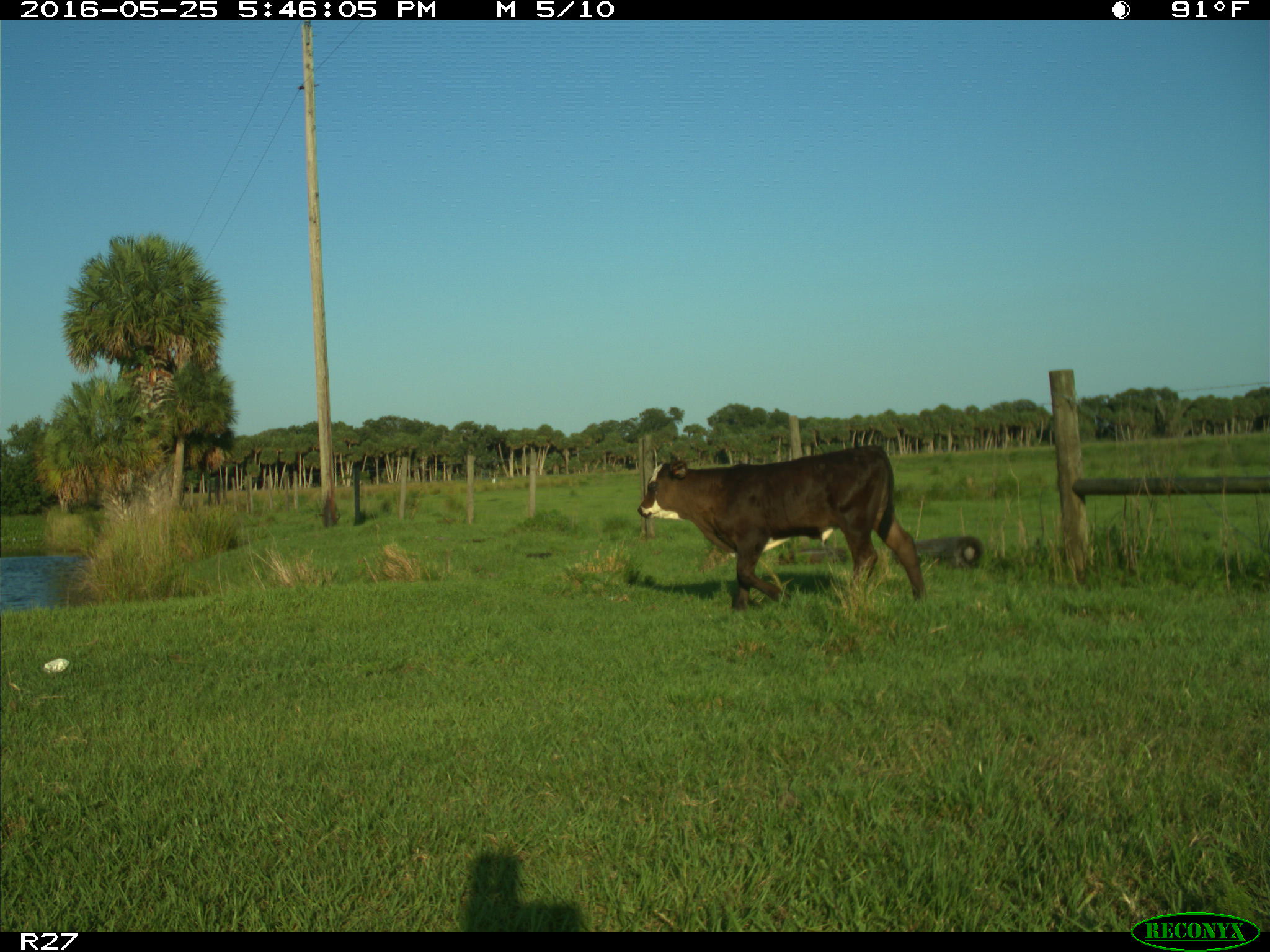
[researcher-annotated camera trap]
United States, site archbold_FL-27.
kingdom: Animalia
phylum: Chordata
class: Mammalia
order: Artiodactyla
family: Bovidae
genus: Bos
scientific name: Bos taurus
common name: domestic cow